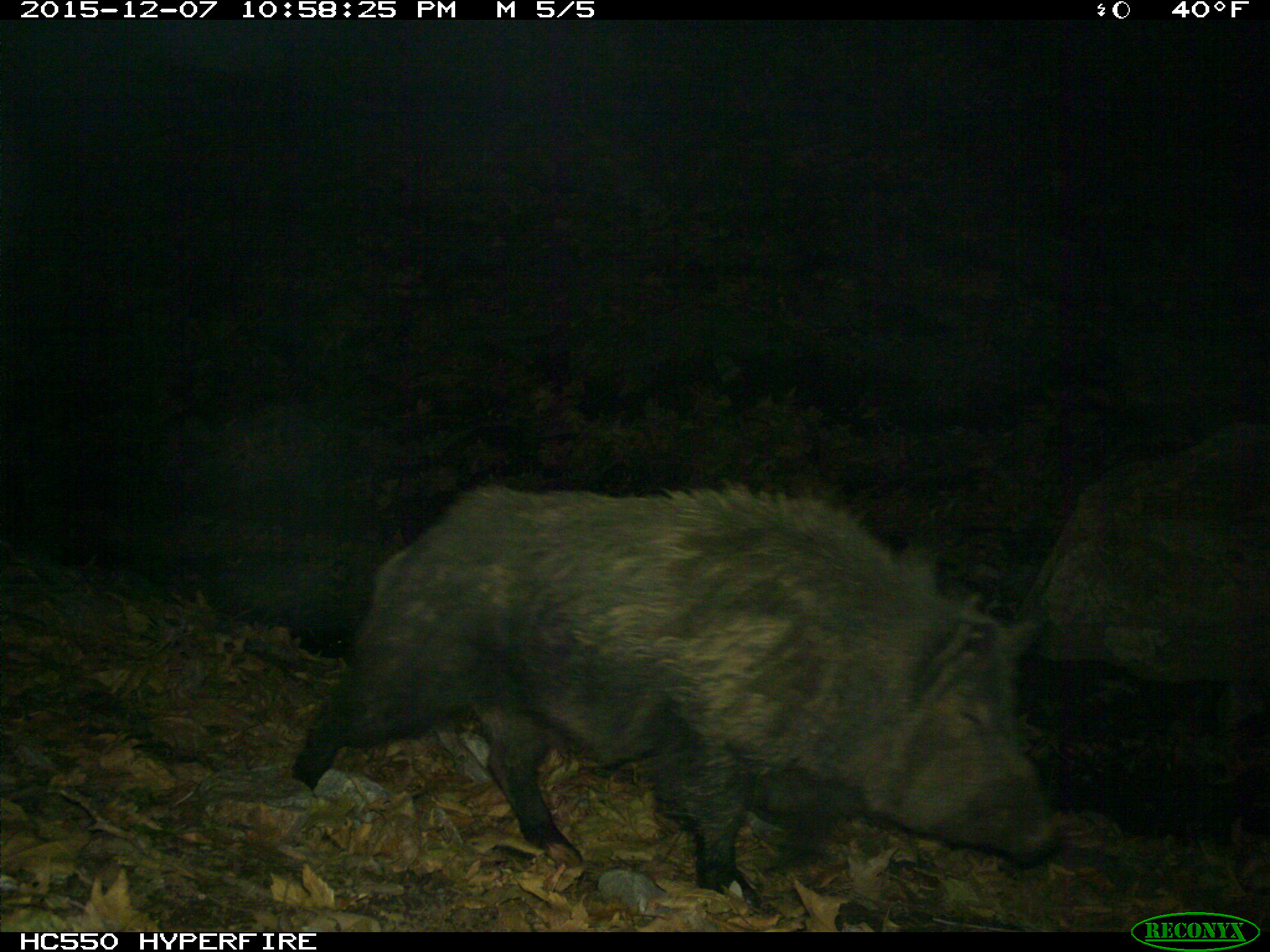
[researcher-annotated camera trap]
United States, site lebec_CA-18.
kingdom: Animalia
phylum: Chordata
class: Mammalia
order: Artiodactyla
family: Suidae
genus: Sus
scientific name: Sus scrofa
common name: wild boar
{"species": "Sus scrofa (wild boar)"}